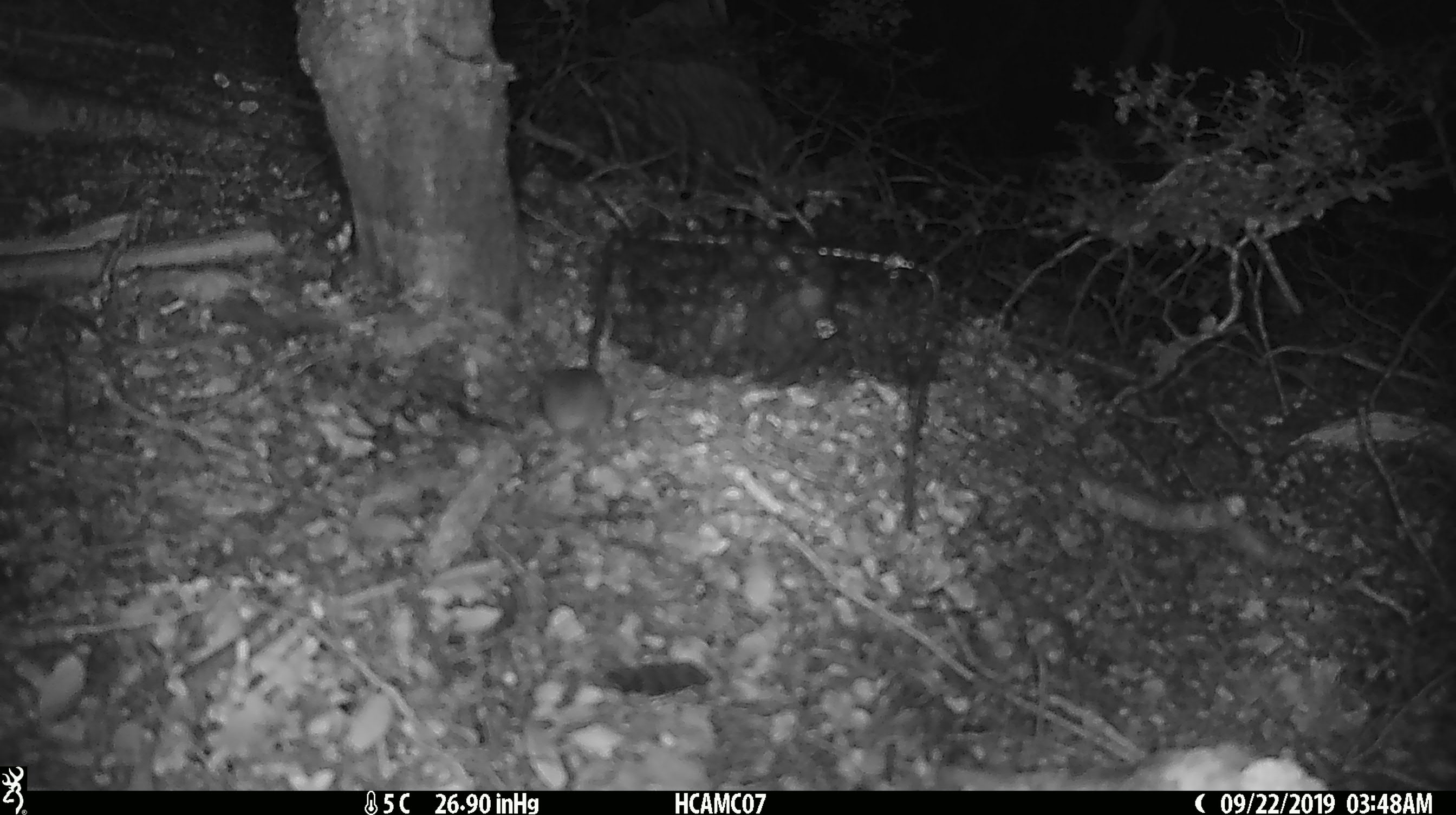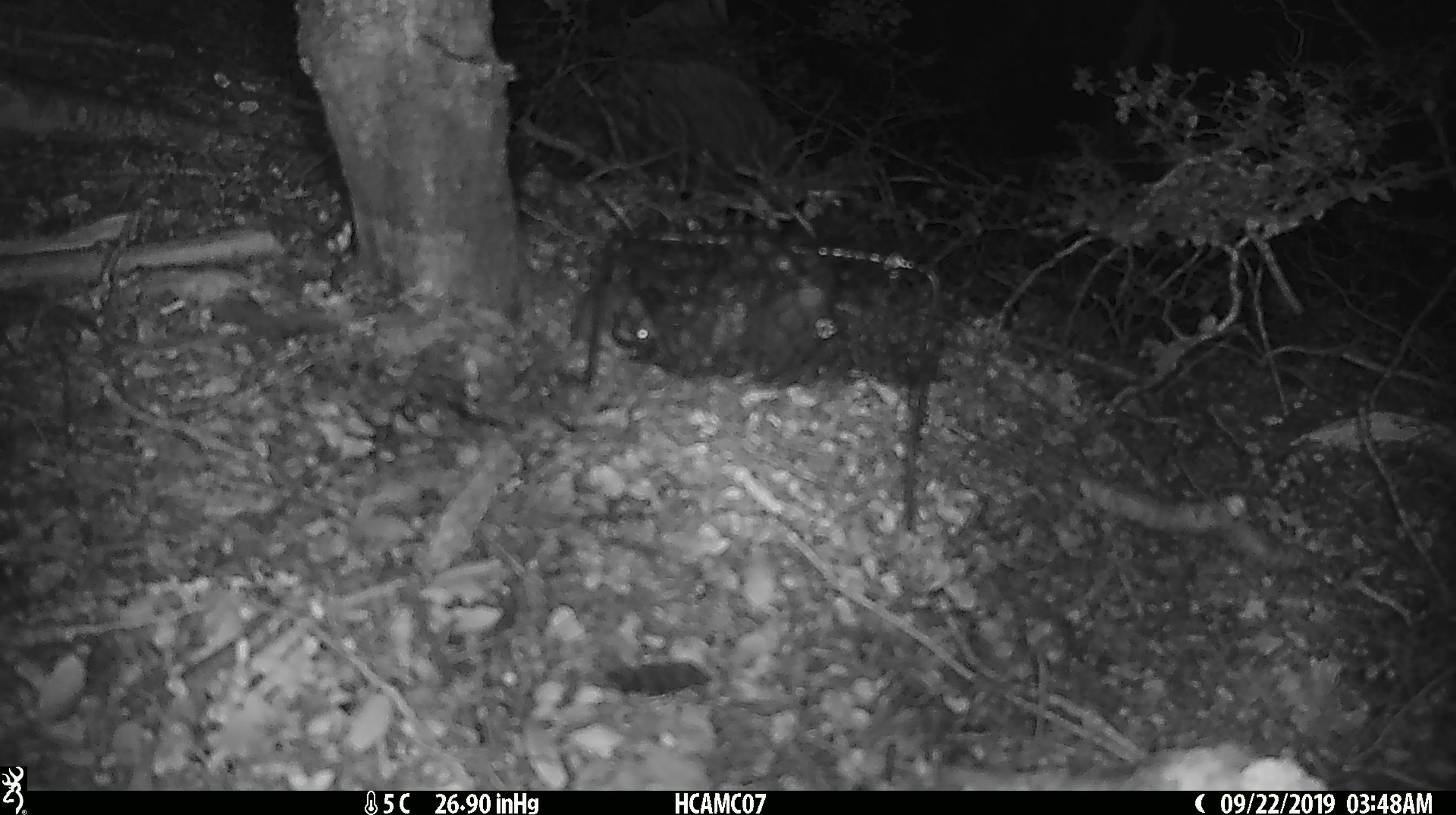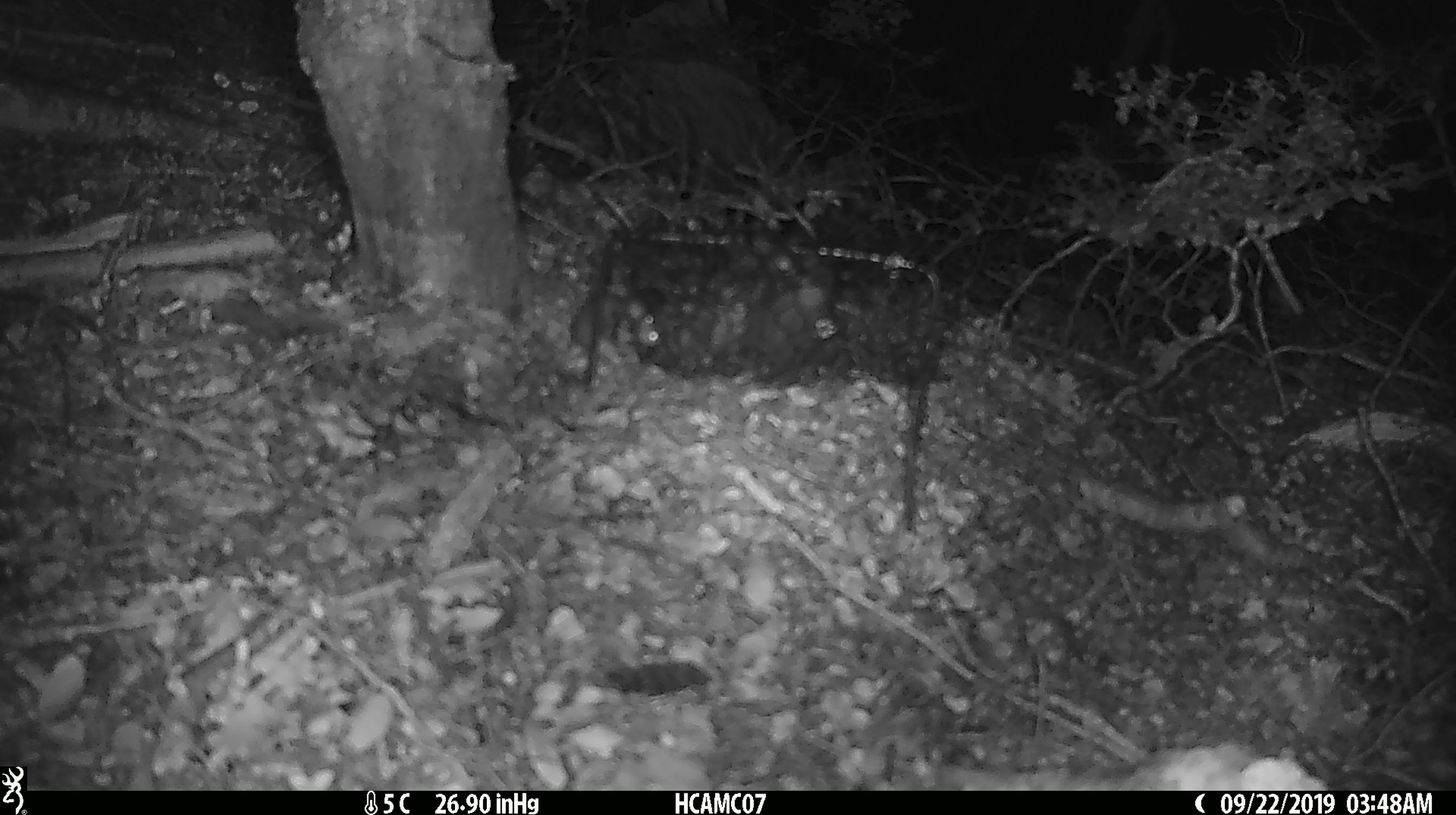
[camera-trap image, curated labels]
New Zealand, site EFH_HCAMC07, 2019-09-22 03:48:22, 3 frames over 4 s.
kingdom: Animalia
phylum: Chordata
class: Mammalia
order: Rodentia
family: Muridae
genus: Mus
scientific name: Mus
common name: mouse